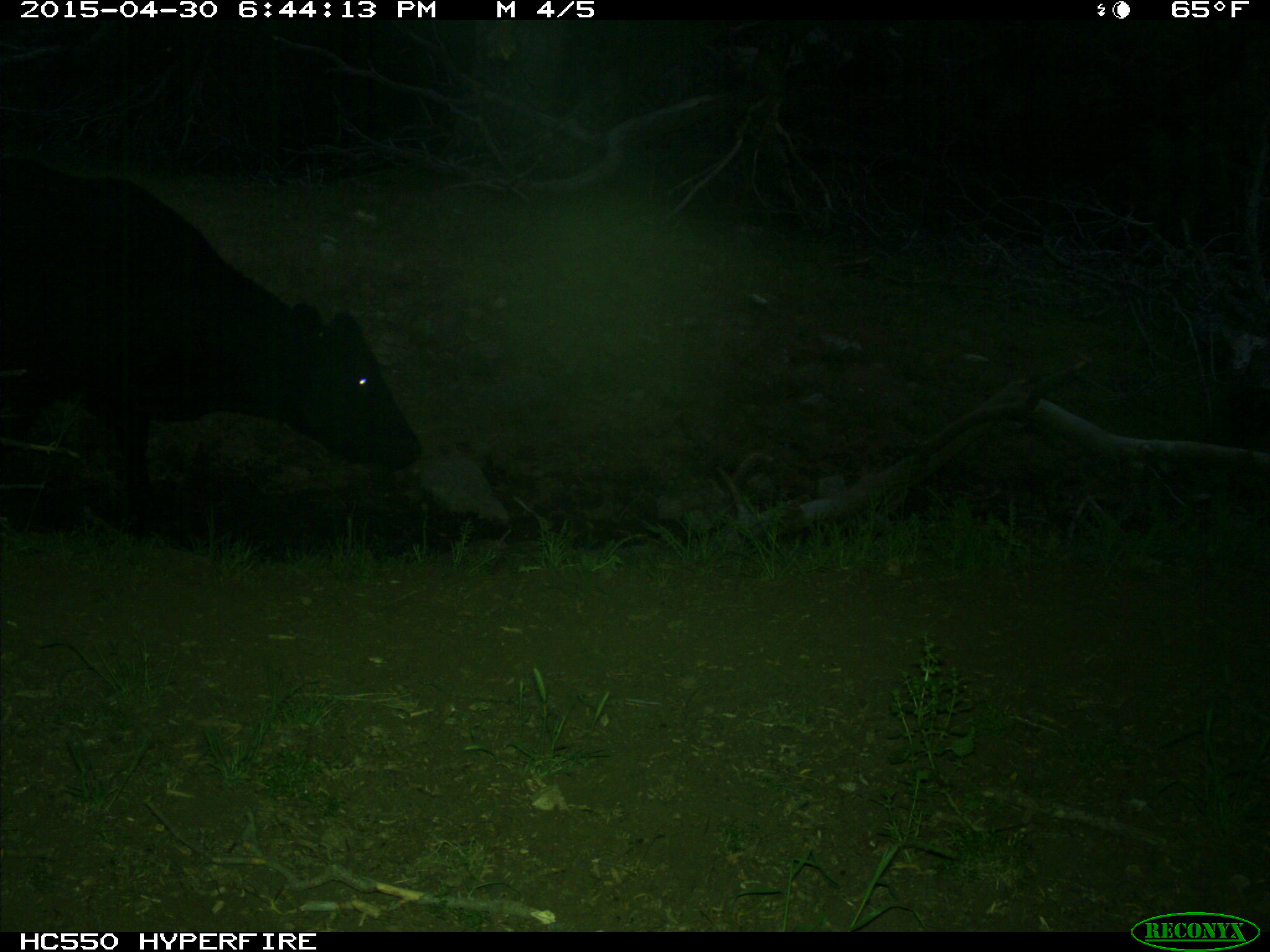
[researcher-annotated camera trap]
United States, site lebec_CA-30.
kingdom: Animalia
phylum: Chordata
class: Mammalia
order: Artiodactyla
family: Bovidae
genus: Bos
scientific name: Bos taurus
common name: domestic cow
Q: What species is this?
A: Bos taurus (domestic cow).